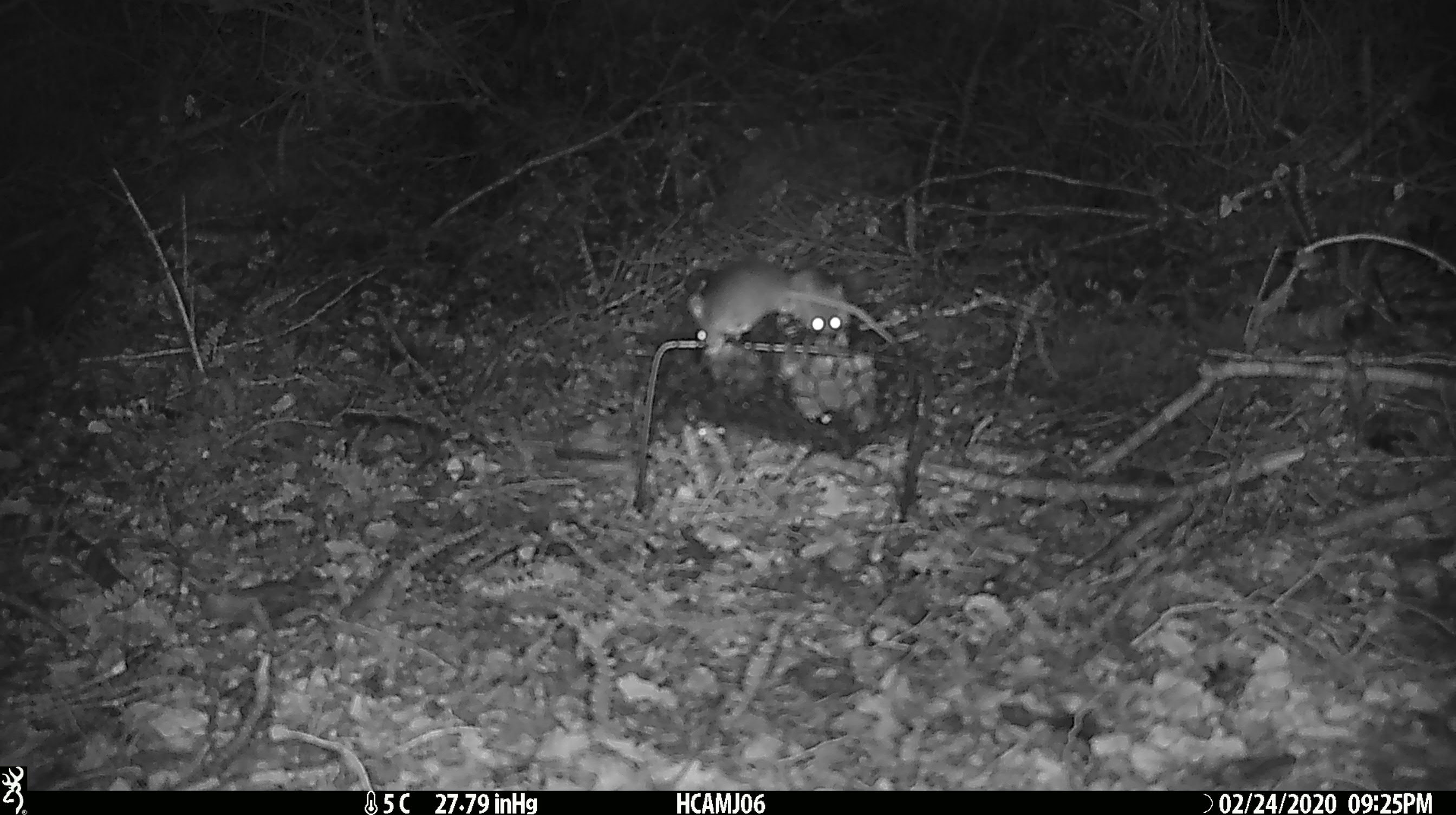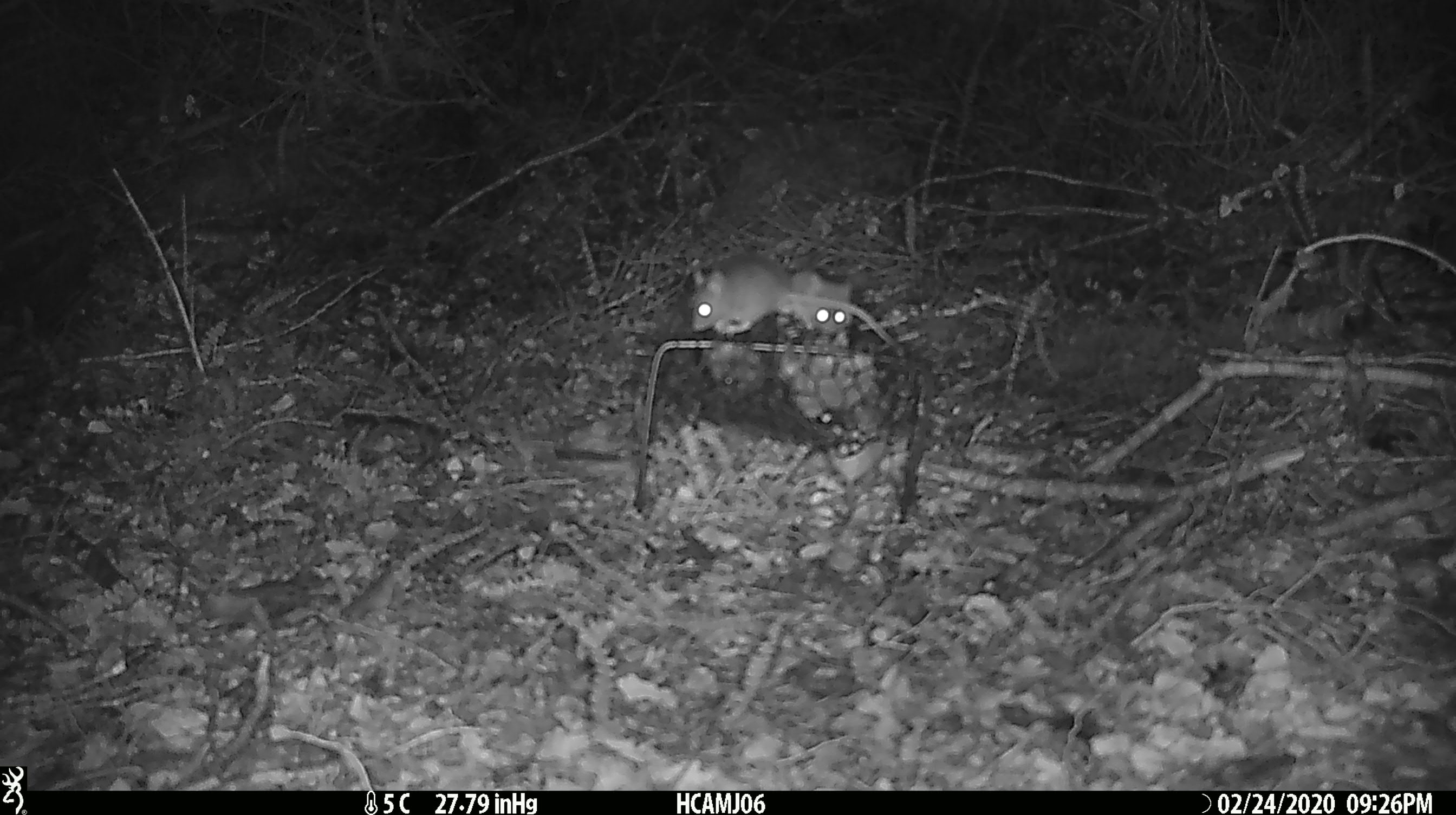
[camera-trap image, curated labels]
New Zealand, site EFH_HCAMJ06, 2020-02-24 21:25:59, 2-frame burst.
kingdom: Animalia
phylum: Chordata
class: Mammalia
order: Rodentia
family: Muridae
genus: Mus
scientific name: Mus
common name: mouse